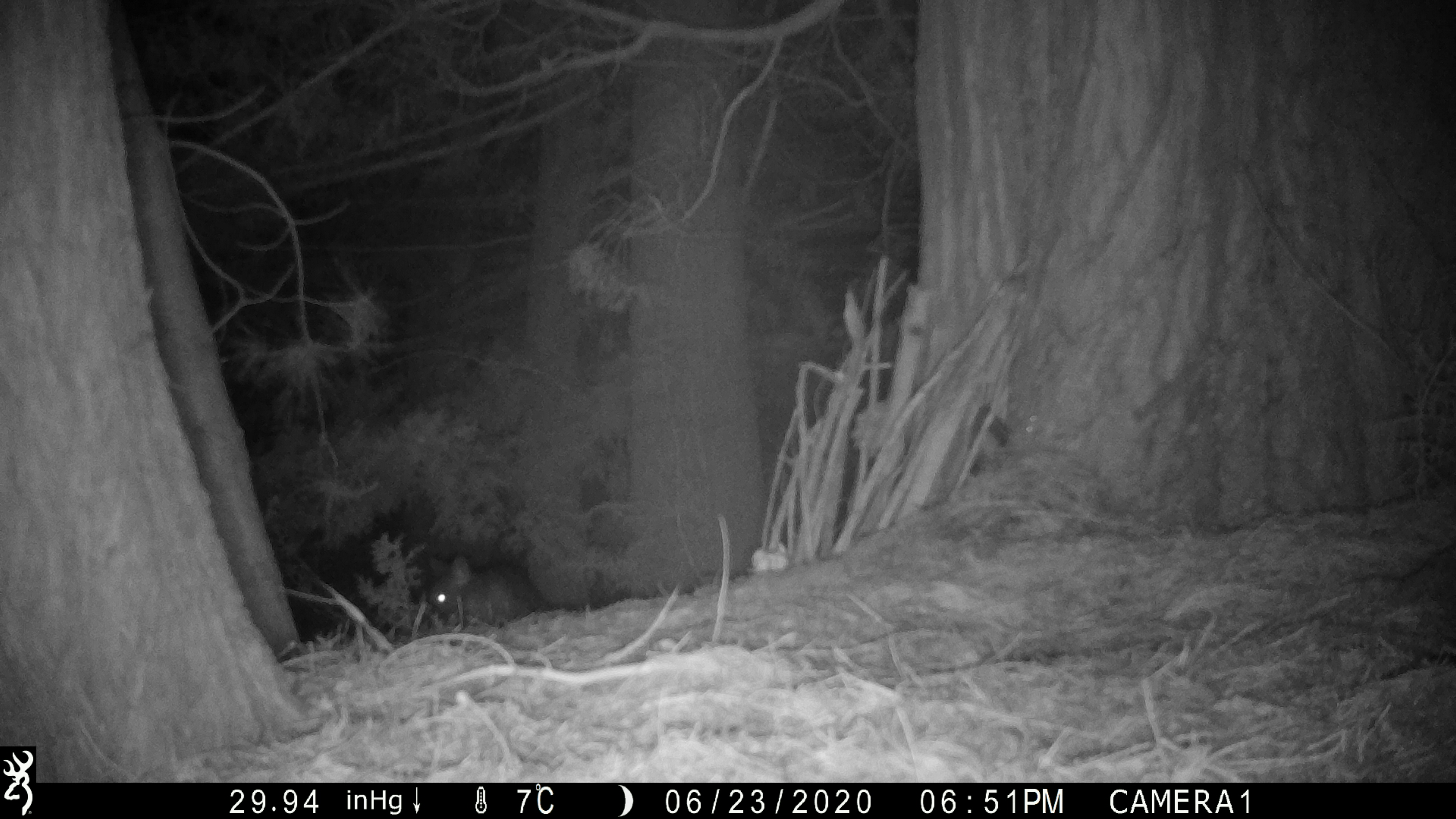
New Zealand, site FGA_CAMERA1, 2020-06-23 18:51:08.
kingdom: Animalia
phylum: Chordata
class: Mammalia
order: Diprotodontia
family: Phalangeridae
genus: Trichosurus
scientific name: Trichosurus vulpecula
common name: common brushtail possum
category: possum